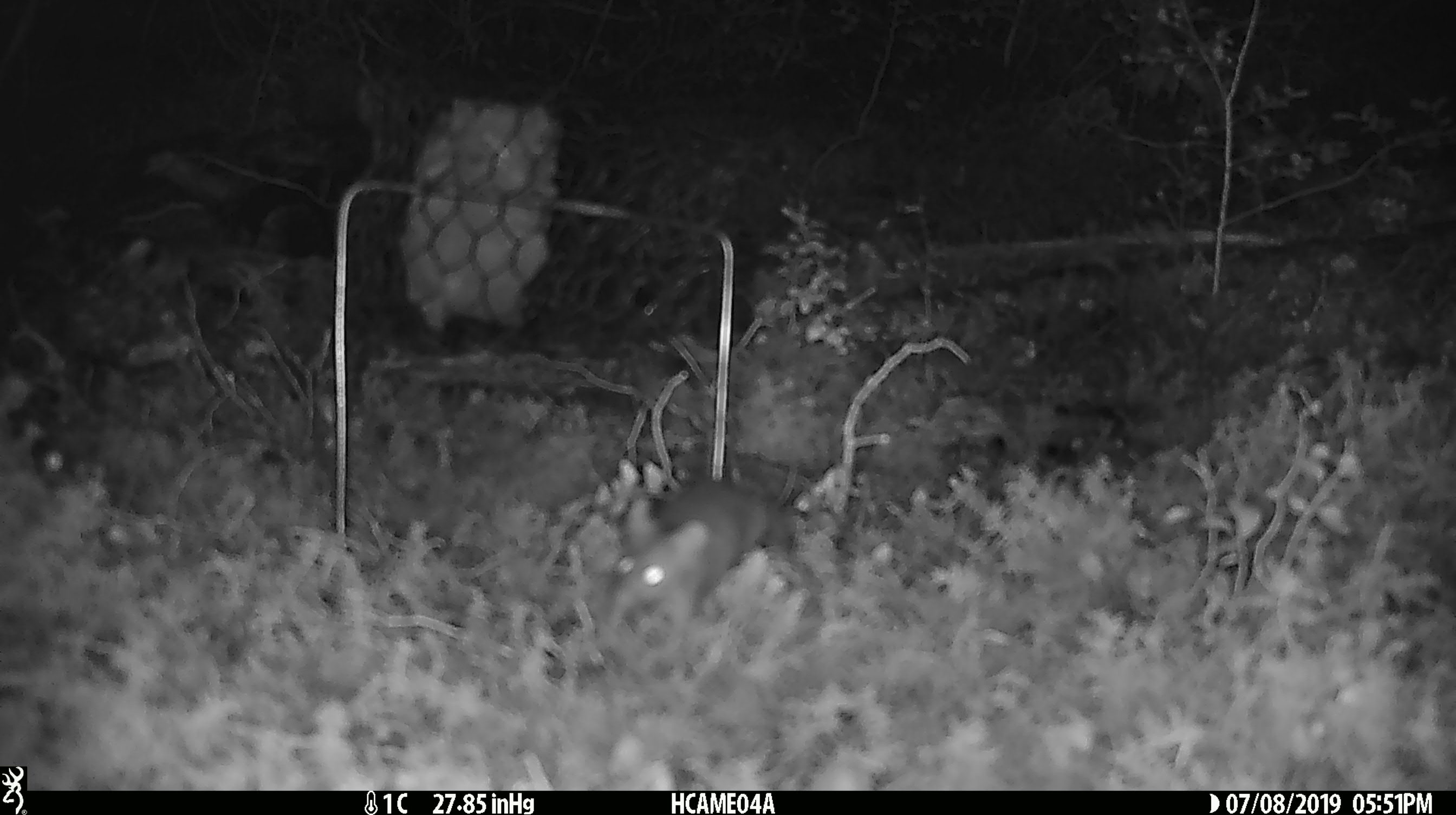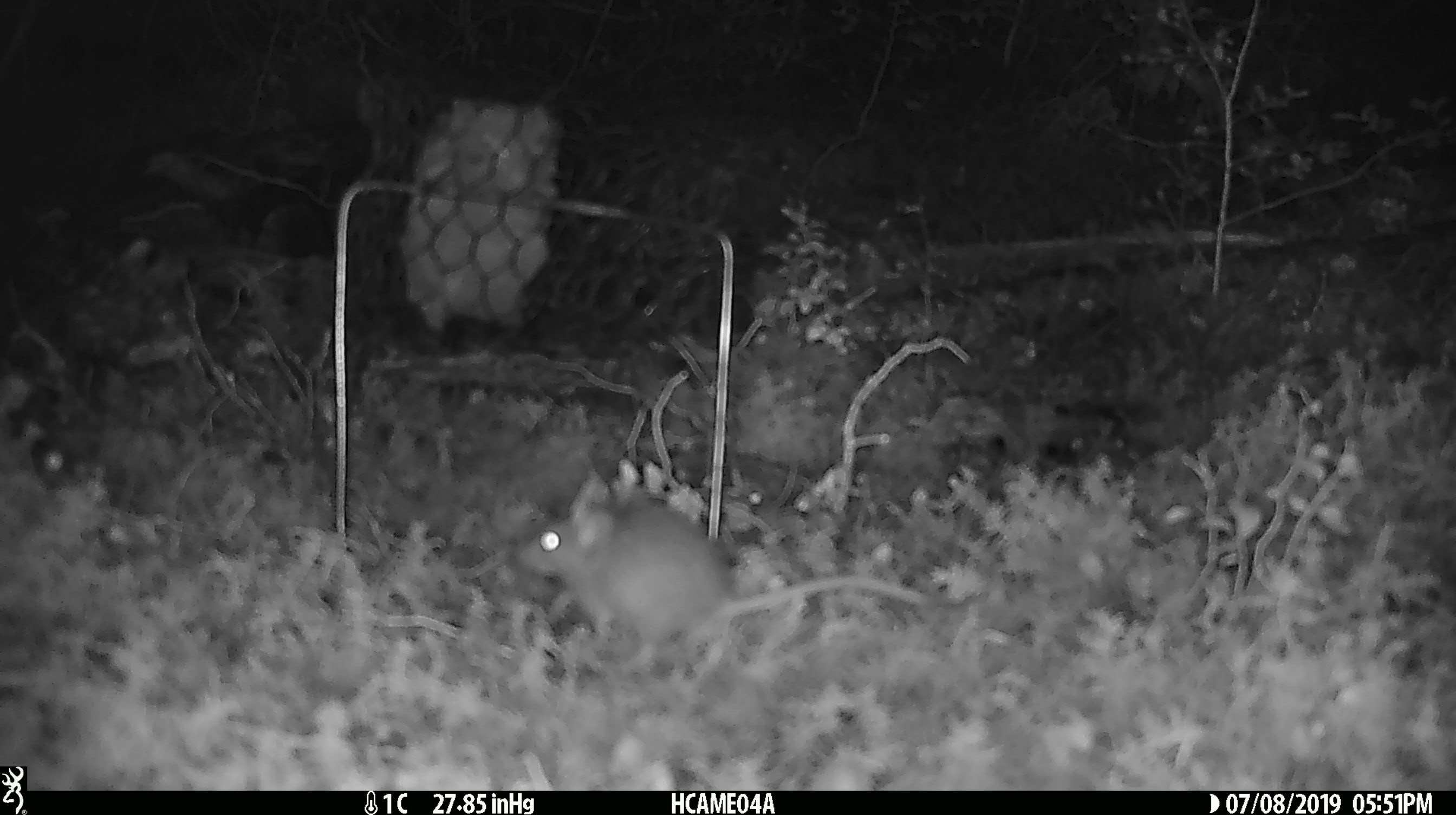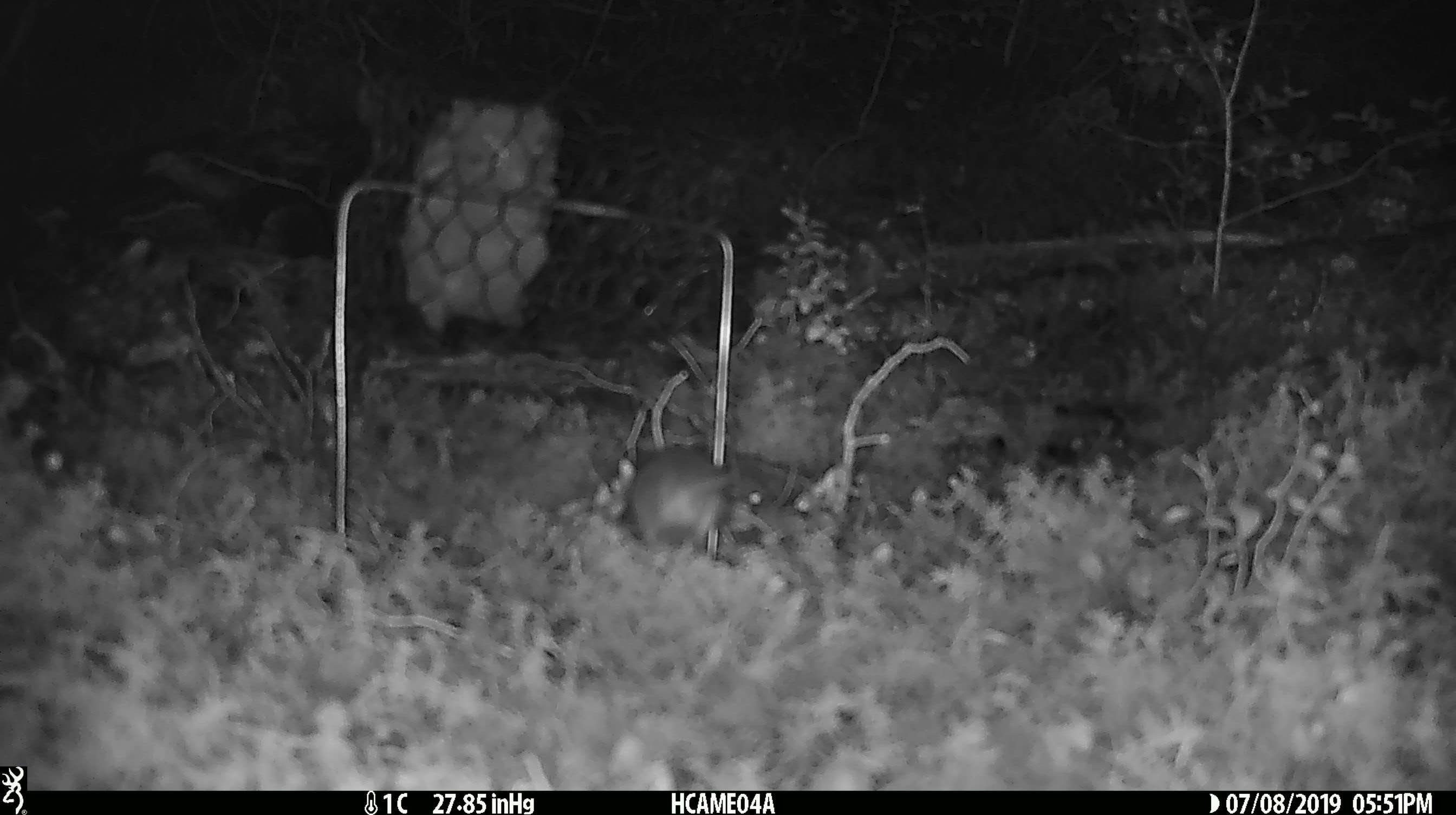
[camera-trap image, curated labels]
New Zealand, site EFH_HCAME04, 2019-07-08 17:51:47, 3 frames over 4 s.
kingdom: Animalia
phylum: Chordata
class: Mammalia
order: Rodentia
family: Muridae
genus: Mus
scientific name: Mus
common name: mouse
Mouse (Mus).